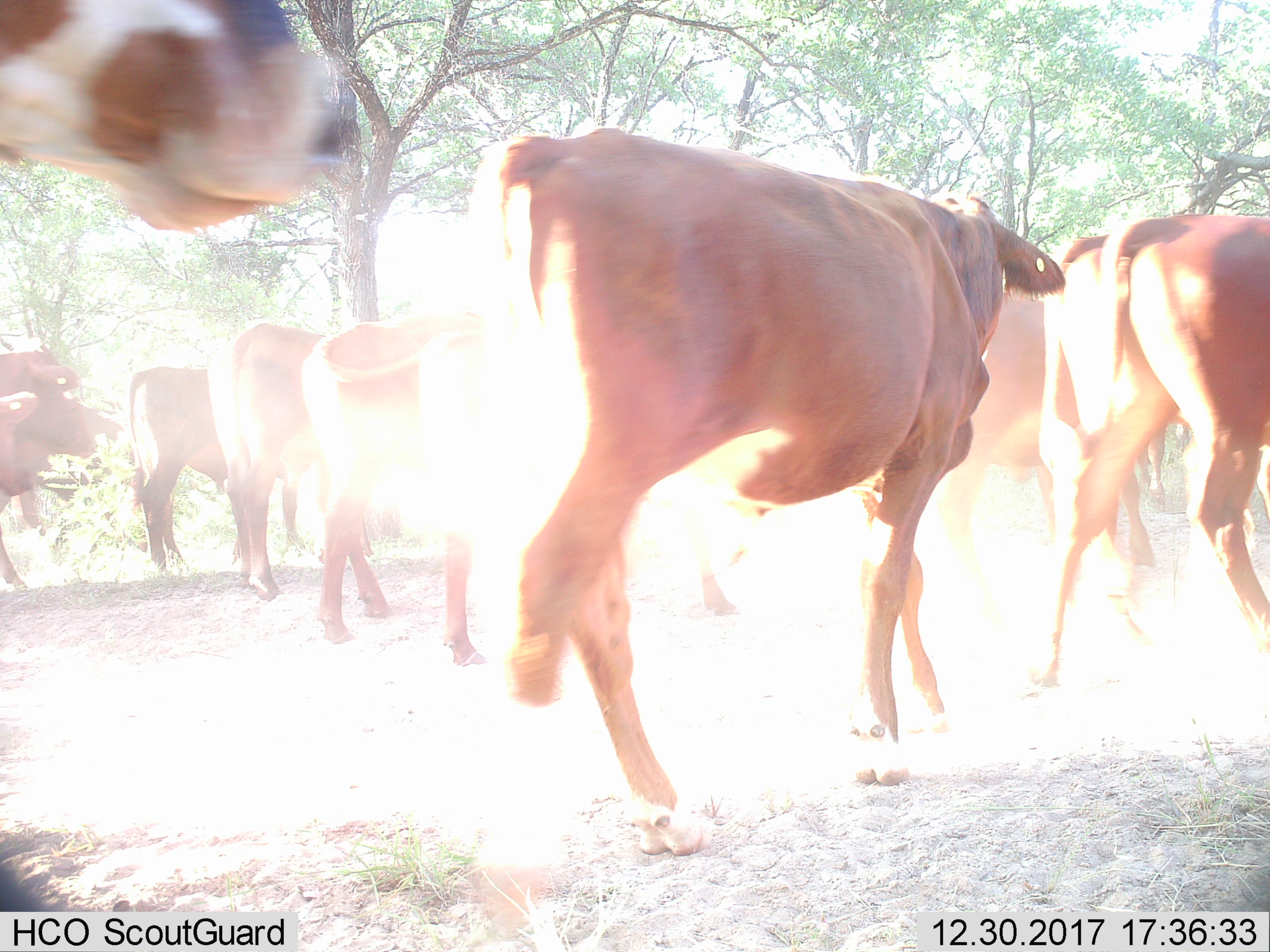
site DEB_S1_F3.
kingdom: Animalia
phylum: Chordata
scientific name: Vertebrata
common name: domestic animal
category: domesticanimal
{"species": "domesticanimal (domestic animal) (Vertebrata)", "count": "11-50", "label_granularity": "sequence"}